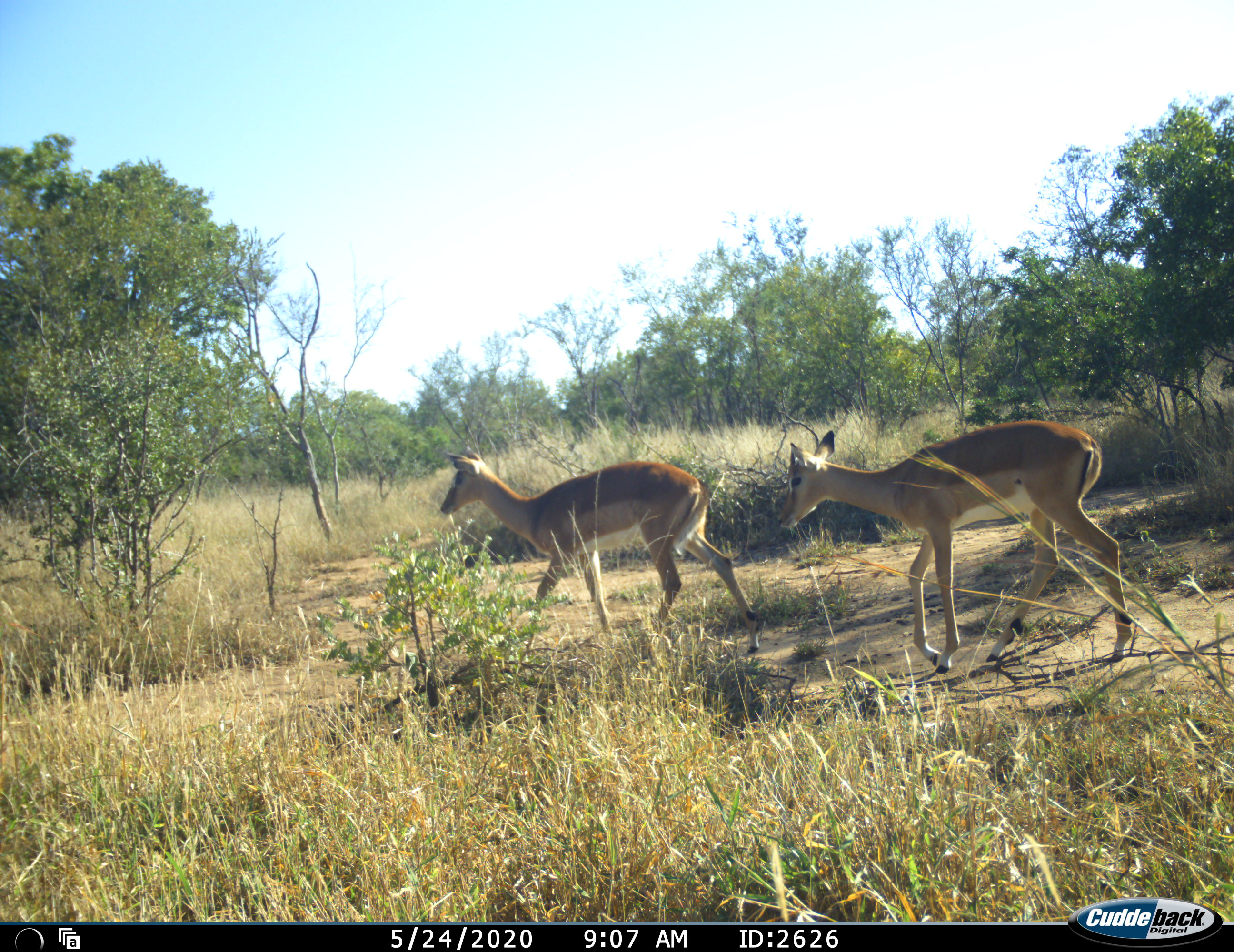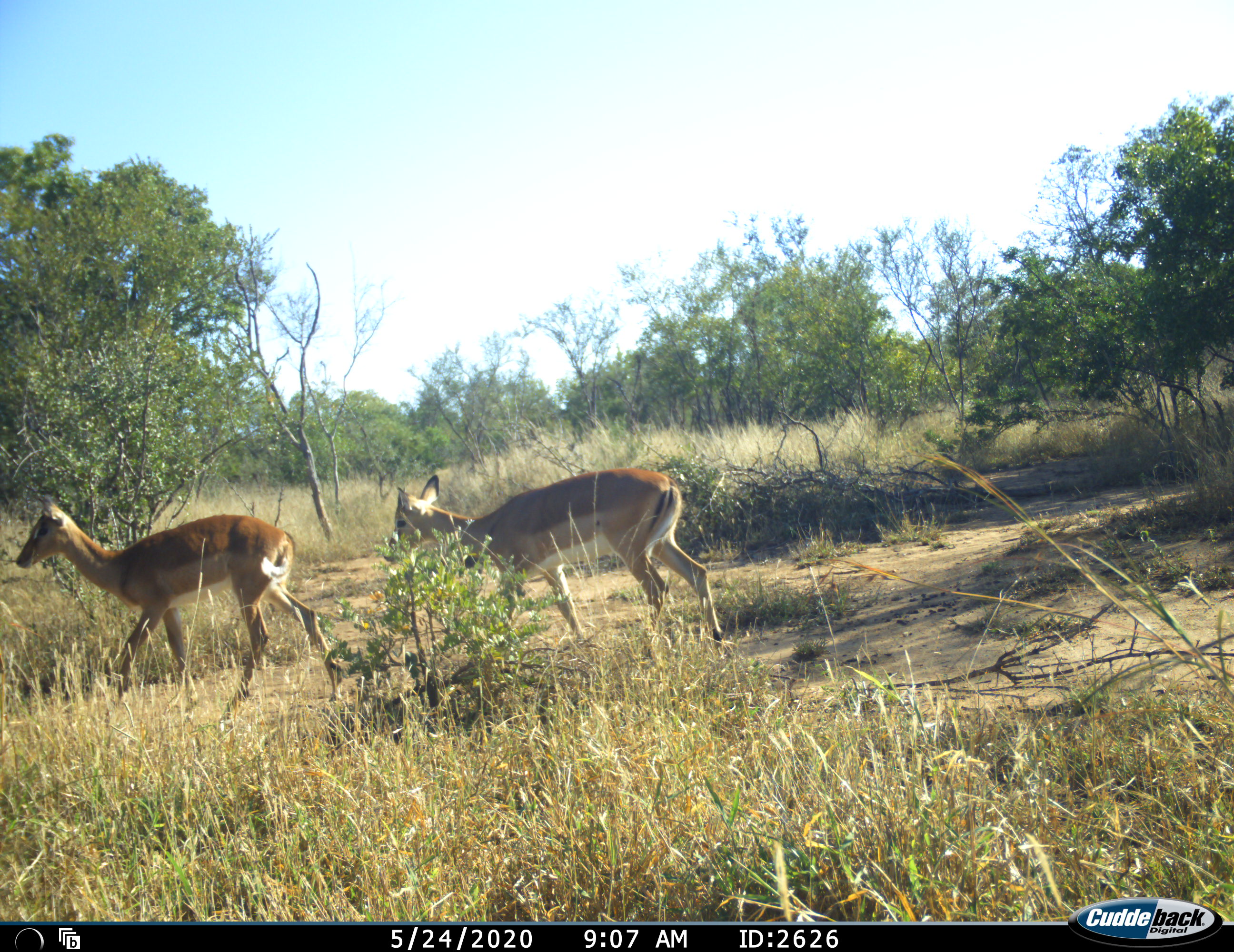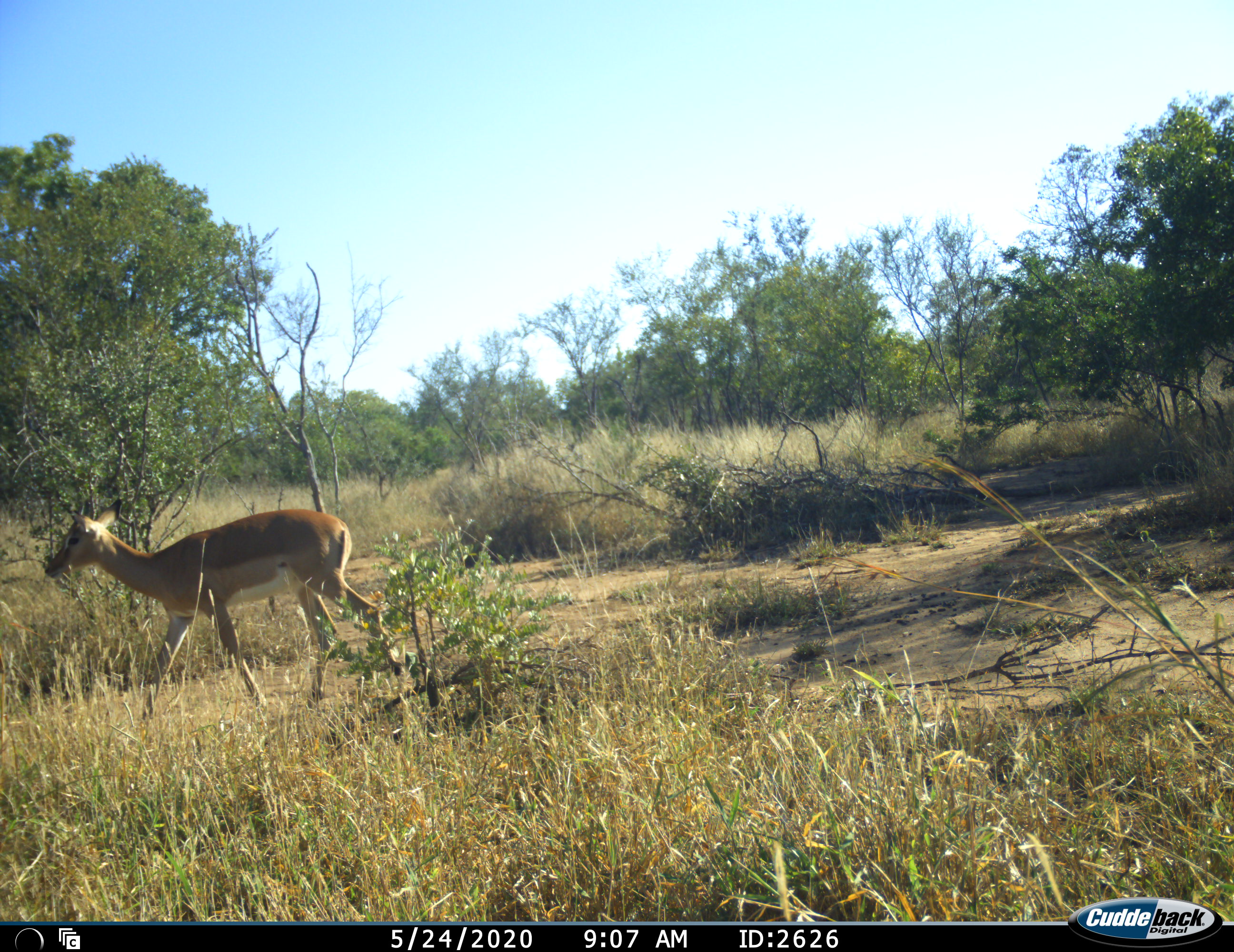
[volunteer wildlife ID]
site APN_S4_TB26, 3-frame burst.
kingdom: Animalia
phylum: Chordata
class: Mammalia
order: Artiodactyla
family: Bovidae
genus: Aepyceros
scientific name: Aepyceros melampus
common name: impala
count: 2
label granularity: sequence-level